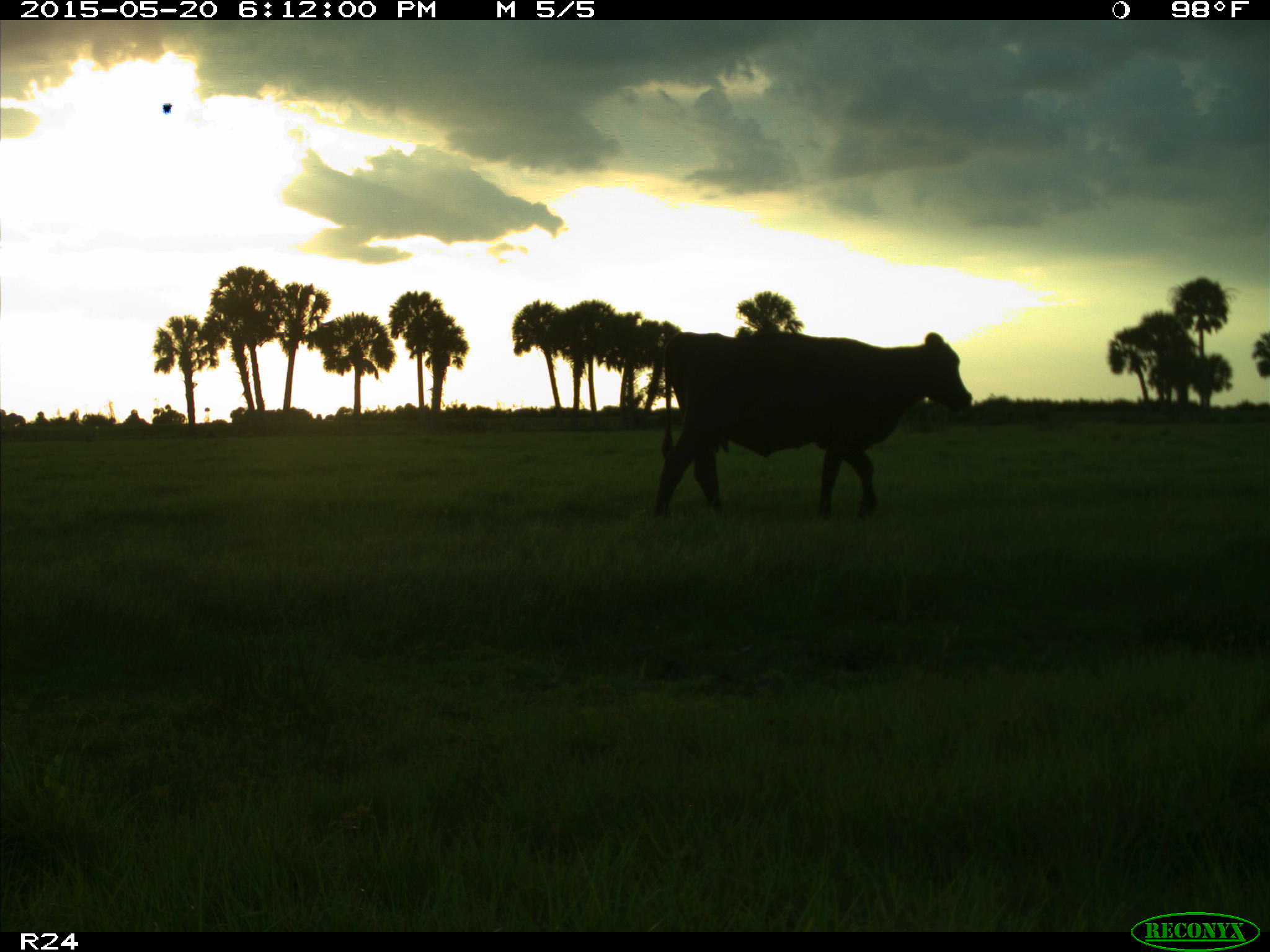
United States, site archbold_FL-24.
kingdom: Animalia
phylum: Chordata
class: Mammalia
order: Artiodactyla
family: Bovidae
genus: Bos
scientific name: Bos taurus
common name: domestic cow